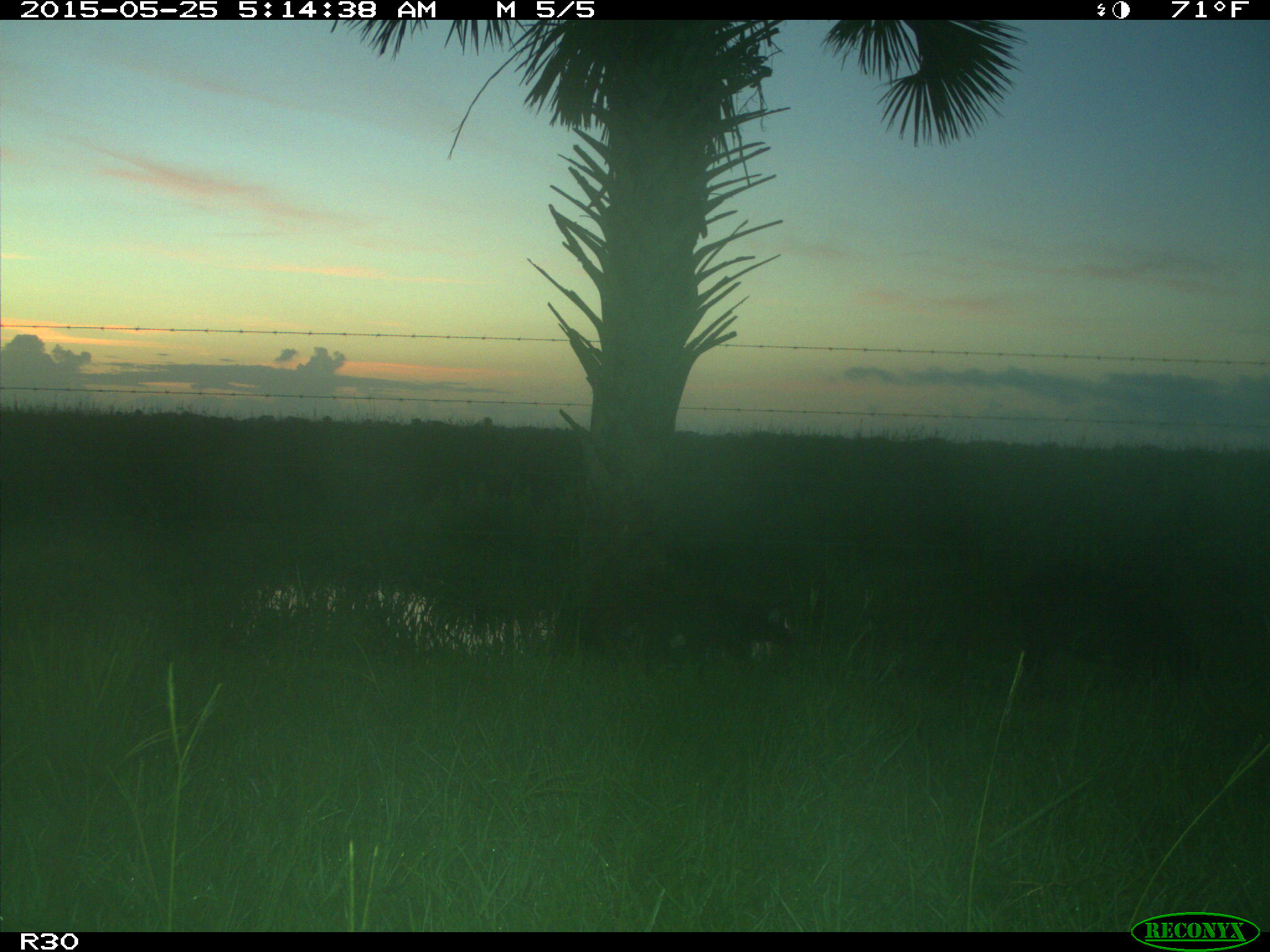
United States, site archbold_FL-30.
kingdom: Animalia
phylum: Chordata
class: Mammalia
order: Artiodactyla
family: Suidae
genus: Sus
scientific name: Sus scrofa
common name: wild boar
Sus scrofa (wild boar).